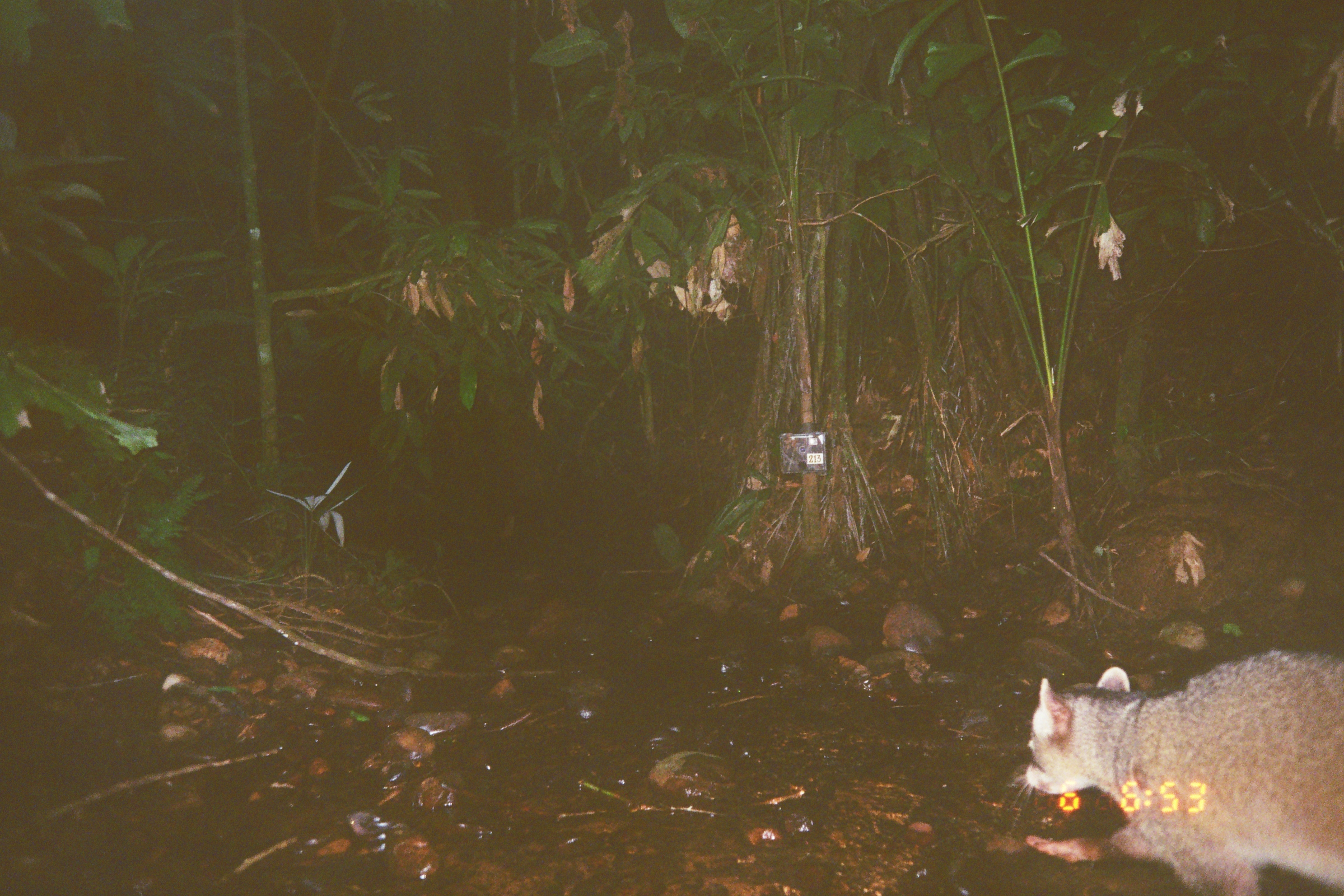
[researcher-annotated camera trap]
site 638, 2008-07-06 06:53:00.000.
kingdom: Animalia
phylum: Chordata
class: Mammalia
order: Carnivora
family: Procyonidae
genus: Procyon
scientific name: Procyon cancrivorus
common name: crab-eating raccoon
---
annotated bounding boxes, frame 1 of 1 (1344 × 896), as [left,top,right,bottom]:
procyon cancrivorus: [998,648,1340,892]